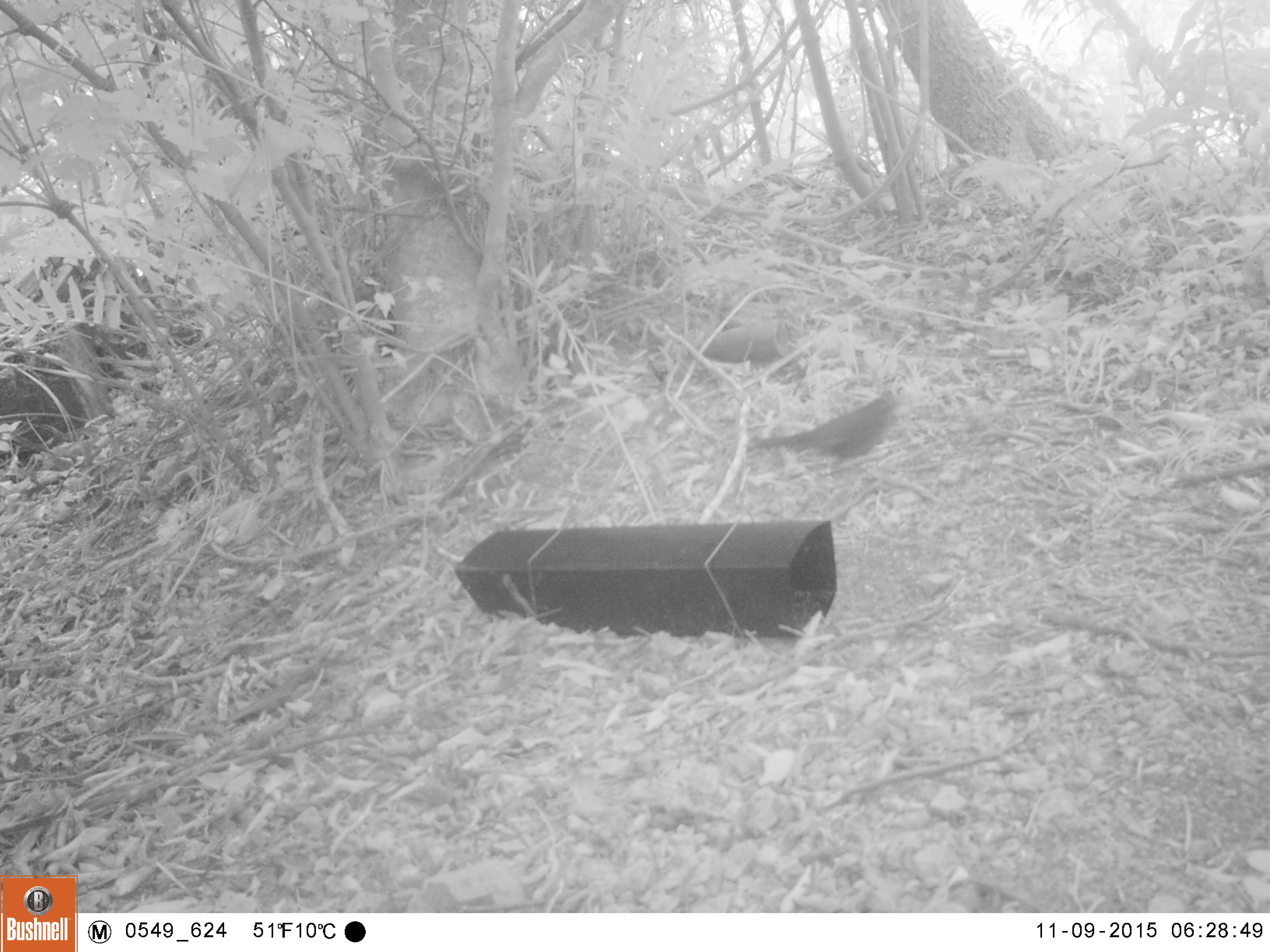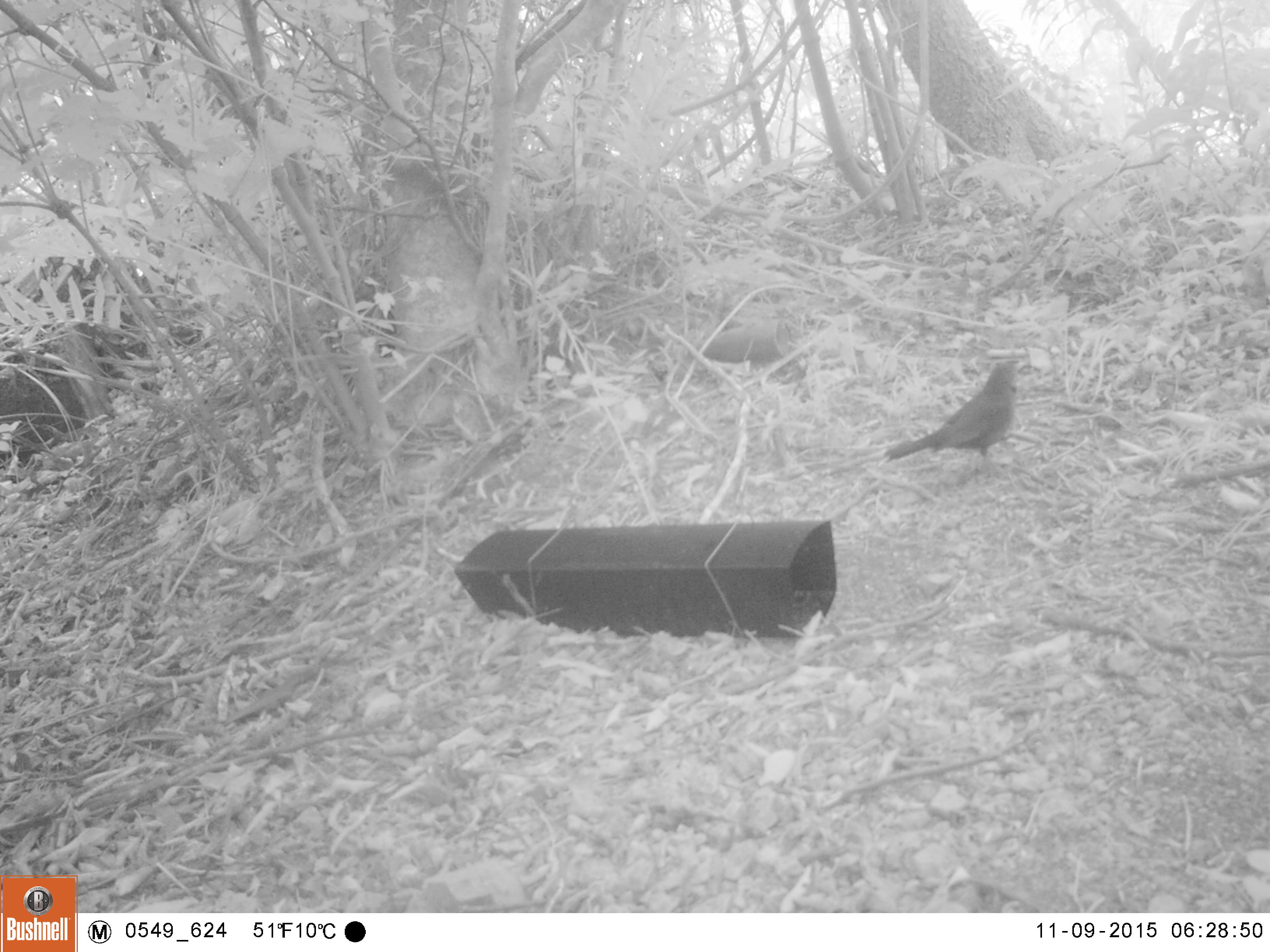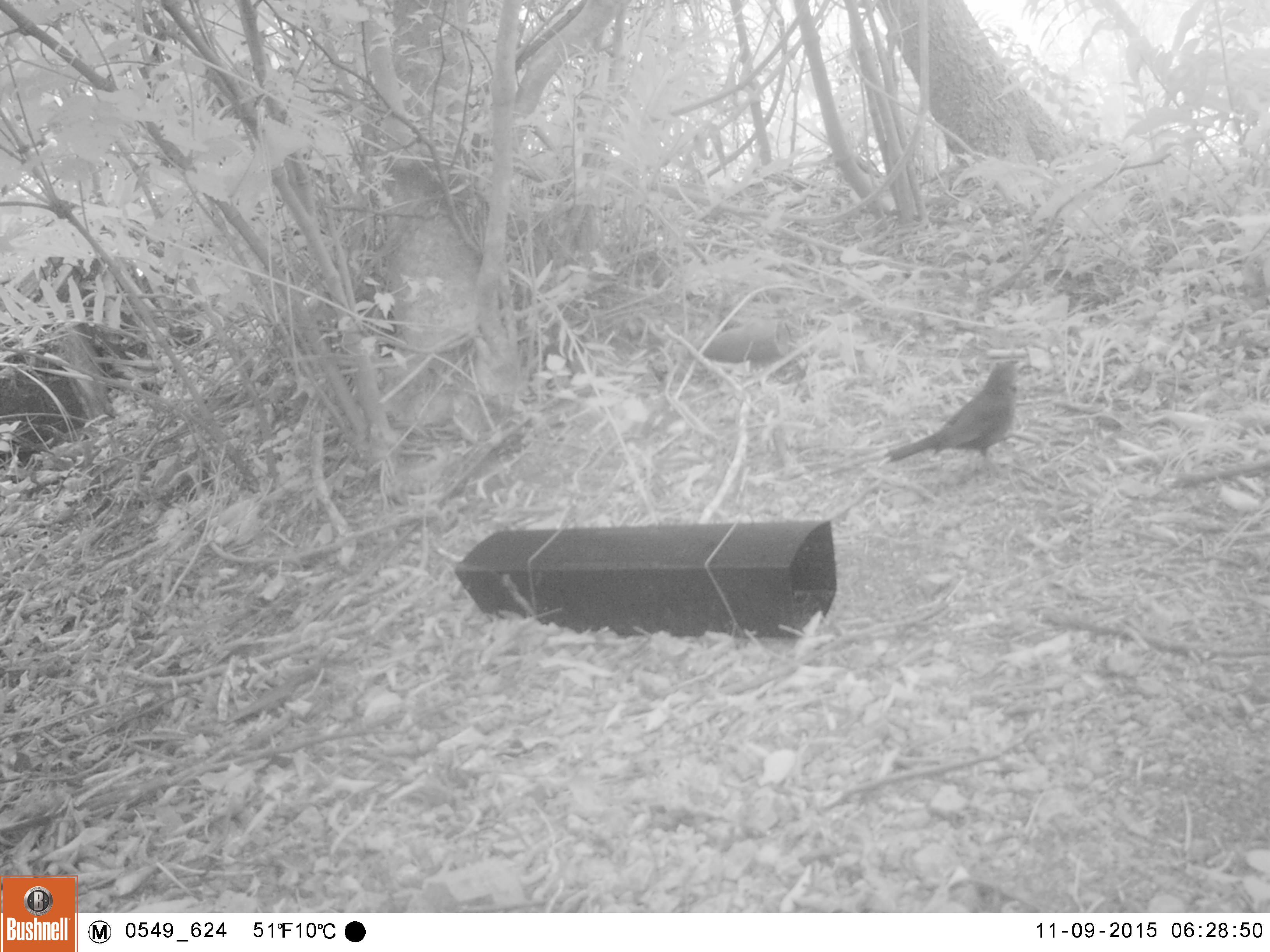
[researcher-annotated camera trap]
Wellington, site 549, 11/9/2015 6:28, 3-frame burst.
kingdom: Animalia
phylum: Chordata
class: Aves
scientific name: Aves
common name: bird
Bird (Aves).